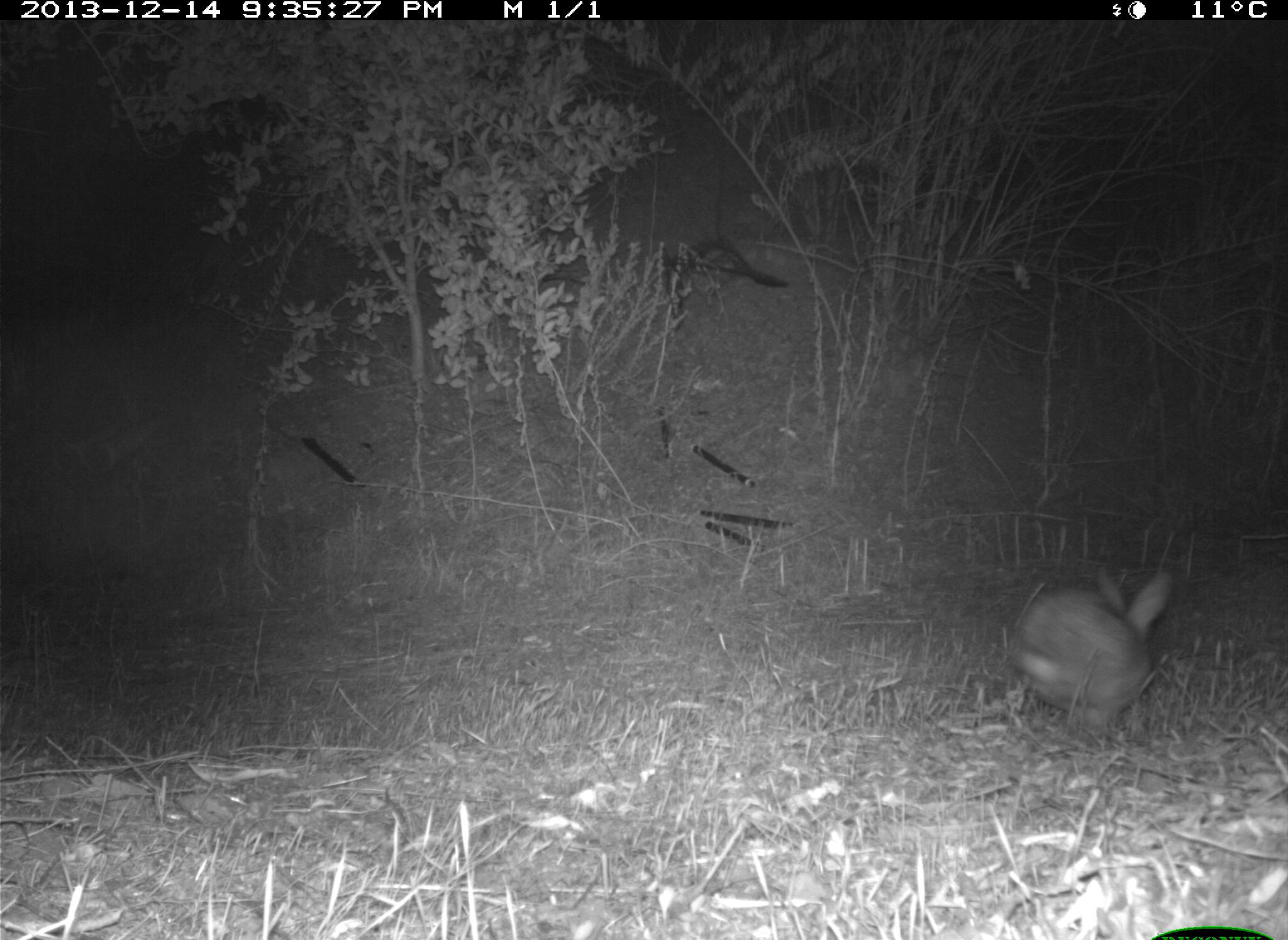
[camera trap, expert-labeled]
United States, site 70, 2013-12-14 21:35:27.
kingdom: Animalia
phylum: Chordata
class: Mammalia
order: Lagomorpha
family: Leporidae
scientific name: Leporidae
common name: rabbits and hares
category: rabbit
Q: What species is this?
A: Rabbit (rabbits and hares) (Leporidae).